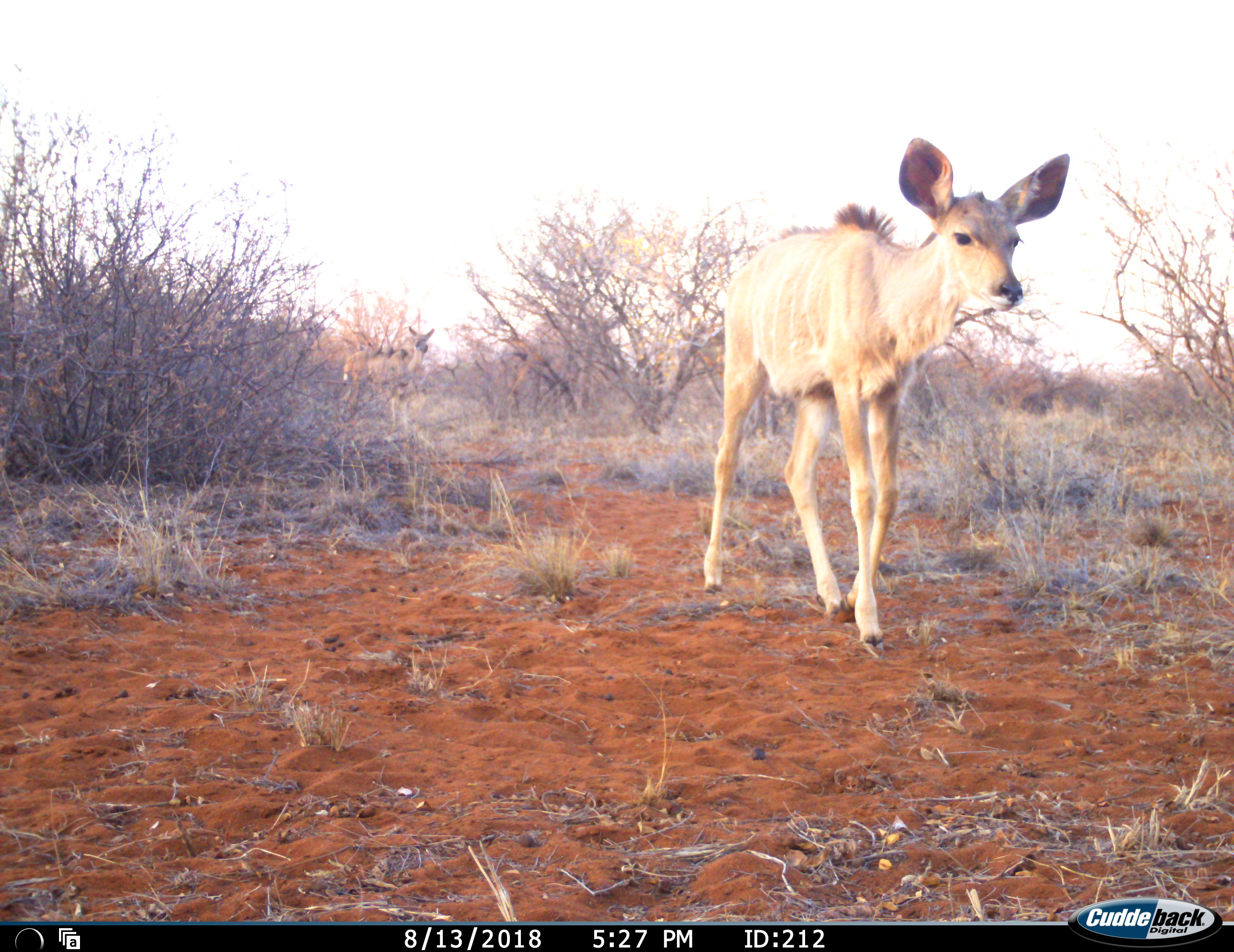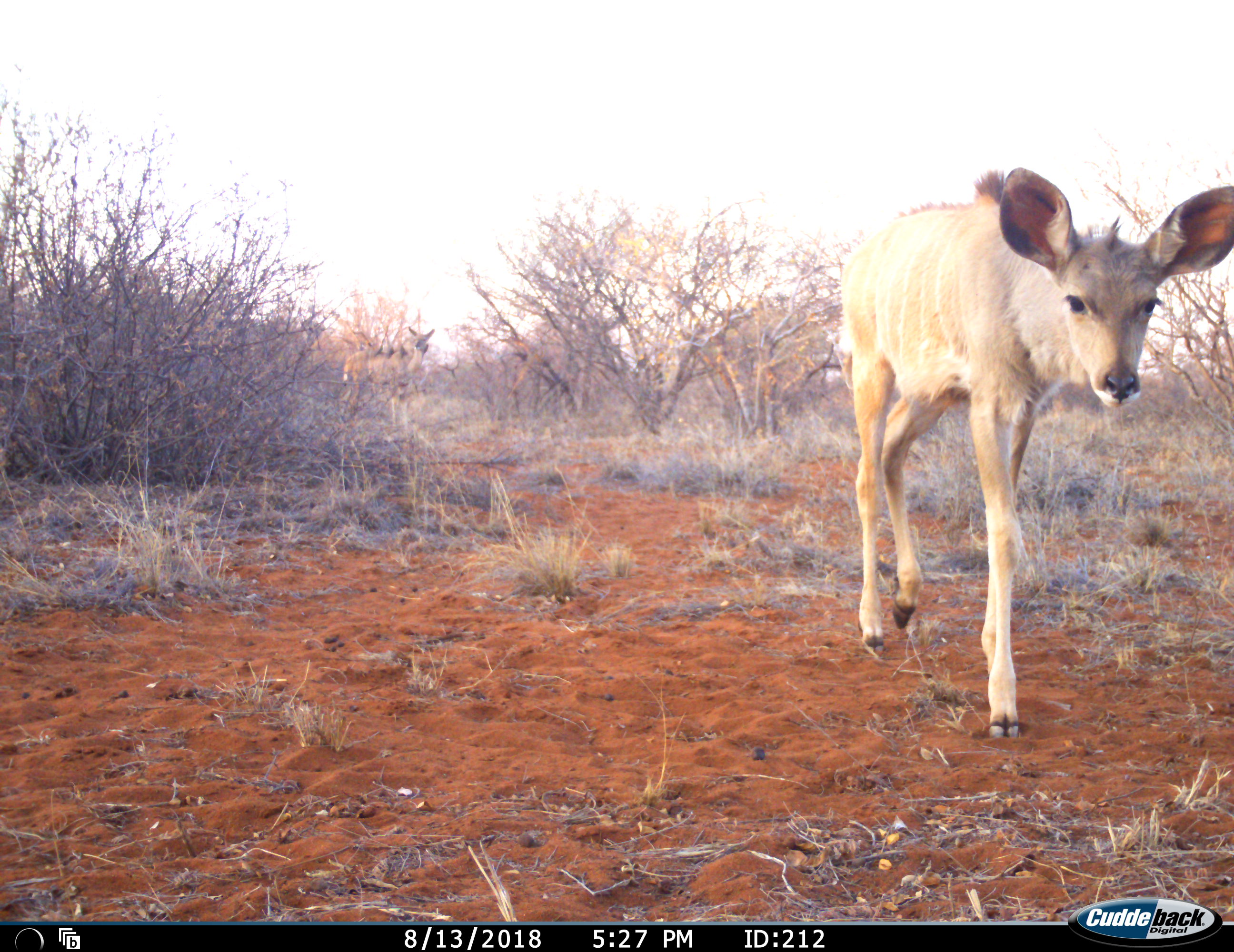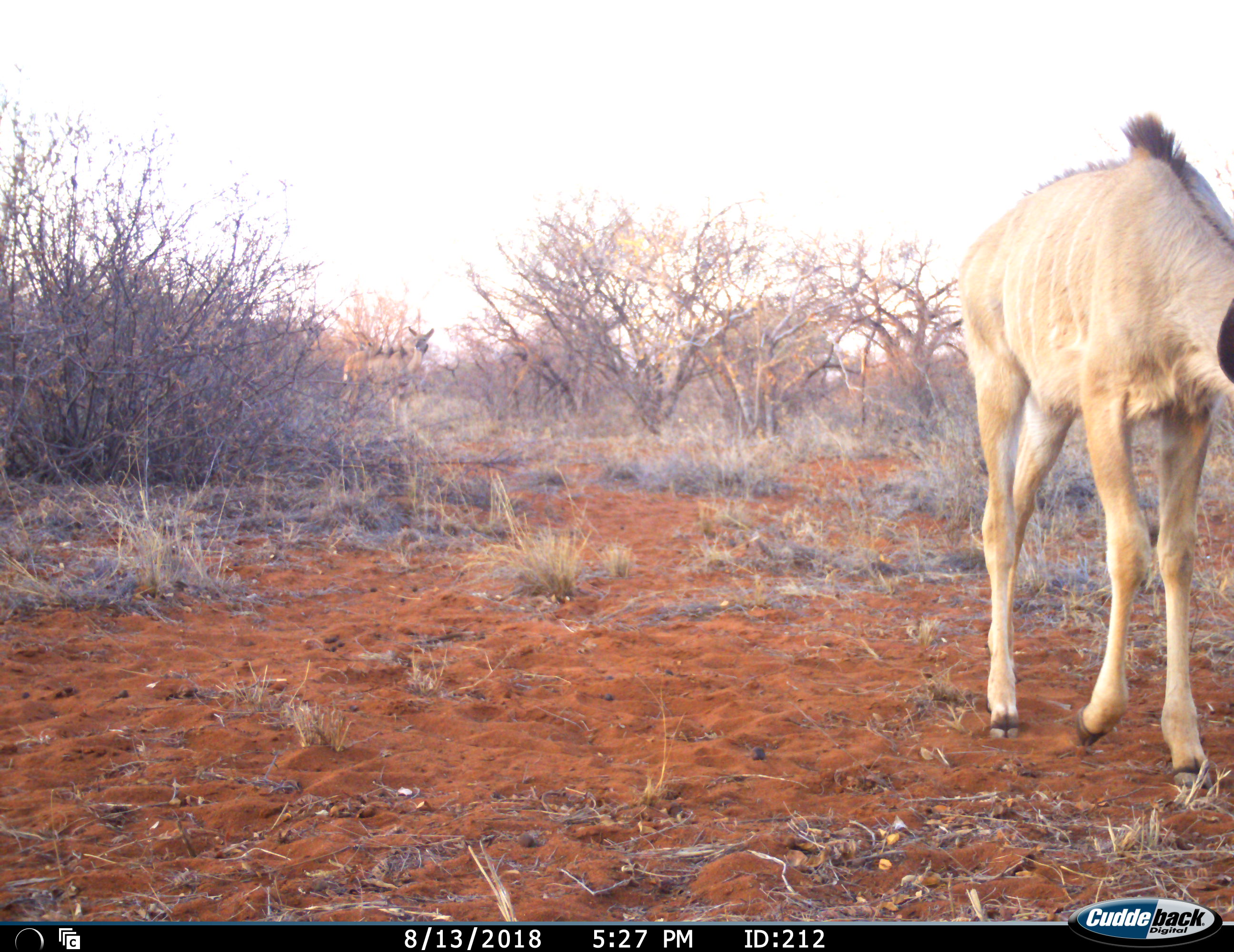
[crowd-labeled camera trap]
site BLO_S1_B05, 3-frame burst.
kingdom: Animalia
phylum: Chordata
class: Mammalia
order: Artiodactyla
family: Bovidae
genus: Tragelaphus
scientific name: Tragelaphus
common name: kudu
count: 1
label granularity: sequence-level